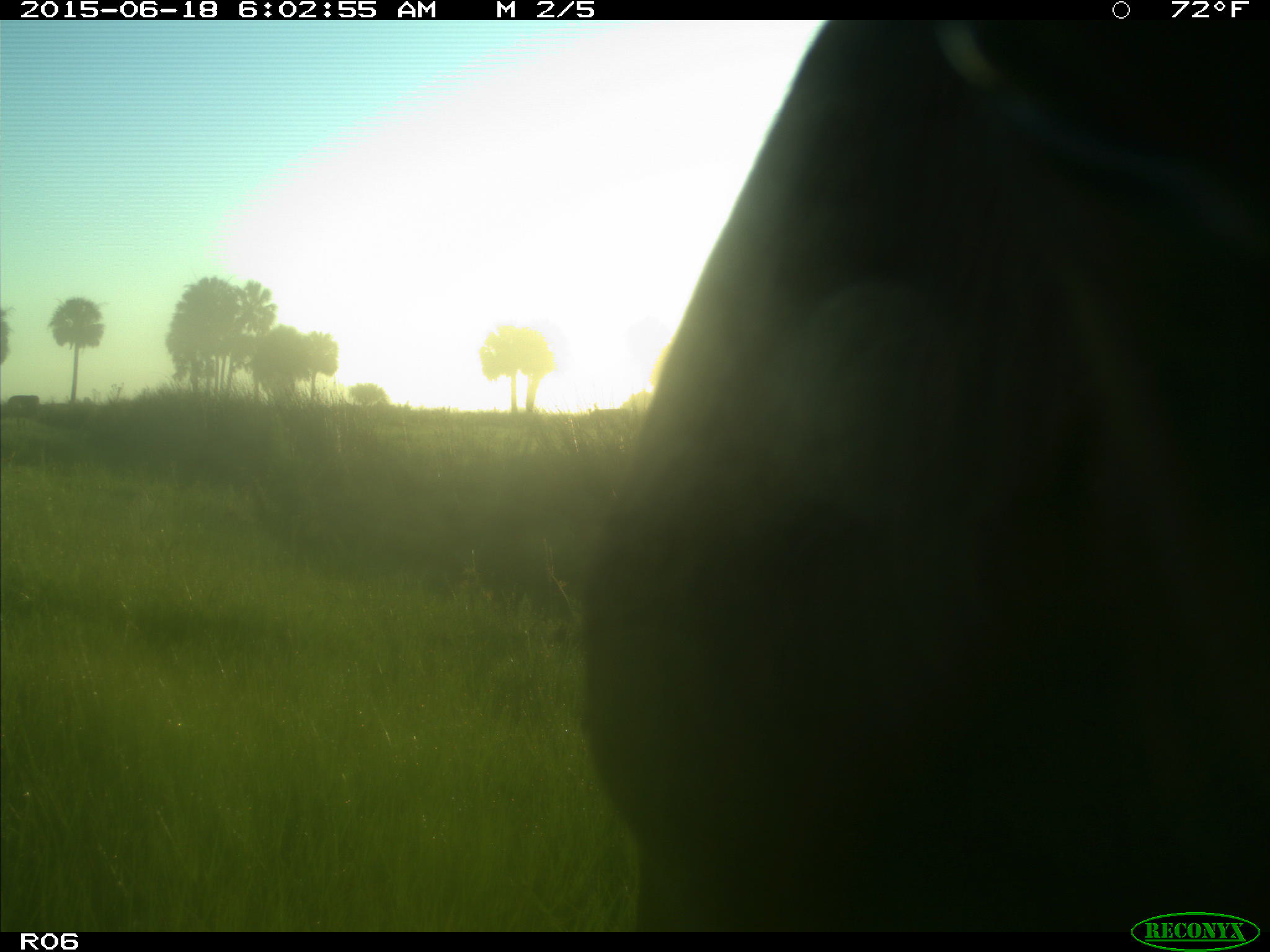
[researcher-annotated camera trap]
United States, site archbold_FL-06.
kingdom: Animalia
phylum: Chordata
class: Mammalia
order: Artiodactyla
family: Bovidae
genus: Bos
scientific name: Bos taurus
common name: domestic cow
Bos taurus (domestic cow).